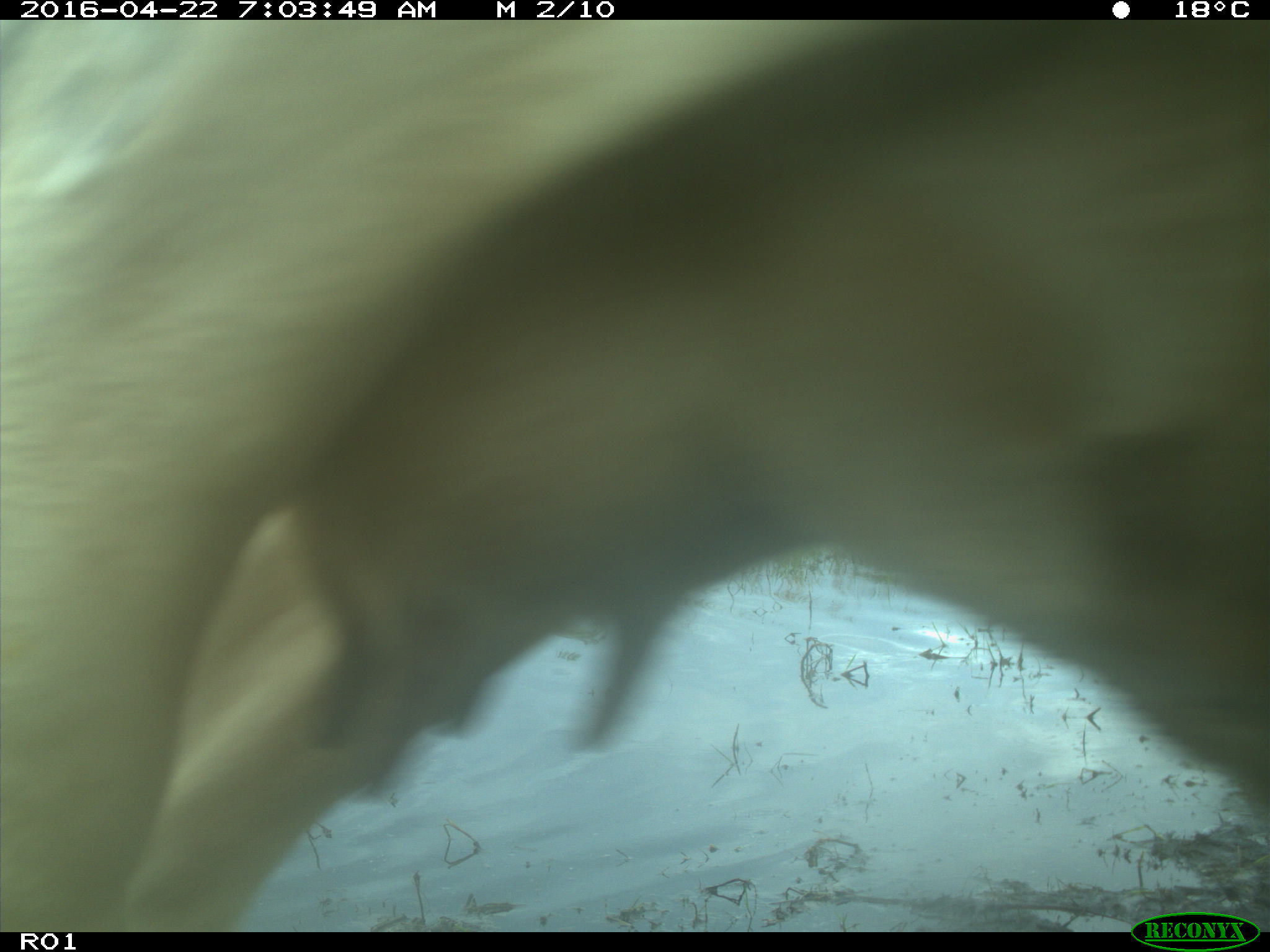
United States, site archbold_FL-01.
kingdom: Animalia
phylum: Chordata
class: Mammalia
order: Artiodactyla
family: Bovidae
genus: Bos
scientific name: Bos taurus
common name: domestic cow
Bos taurus (domestic cow).